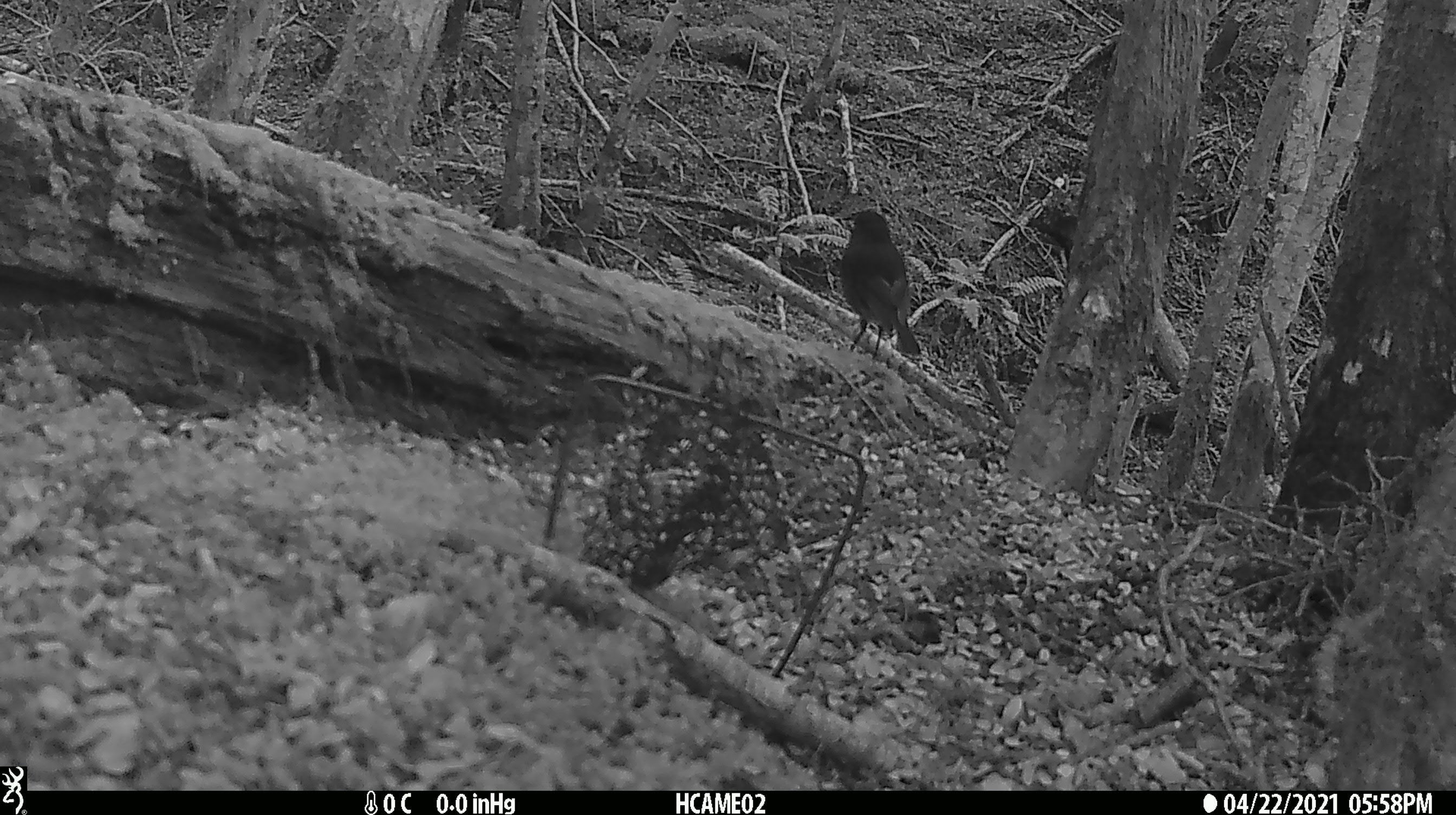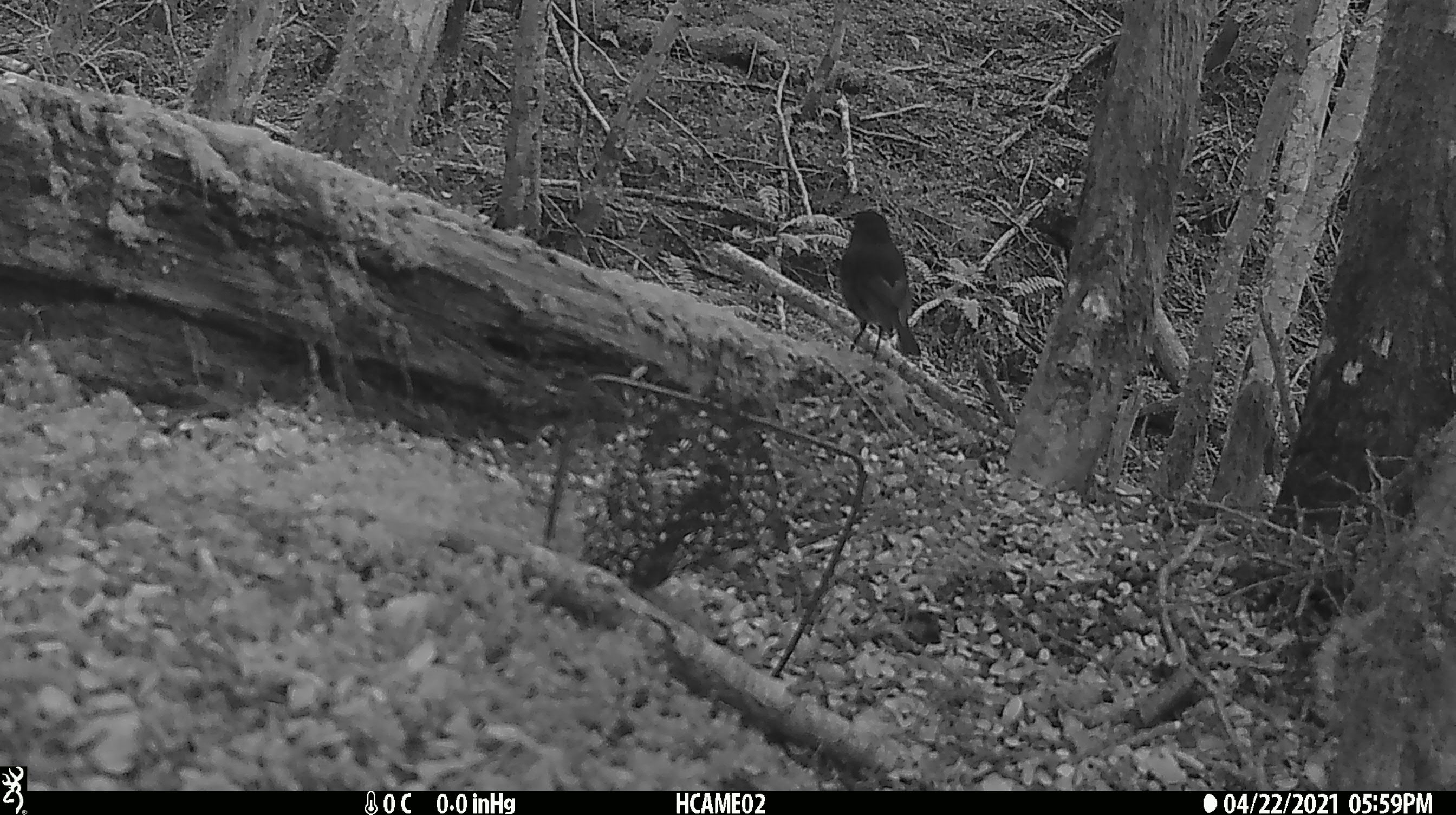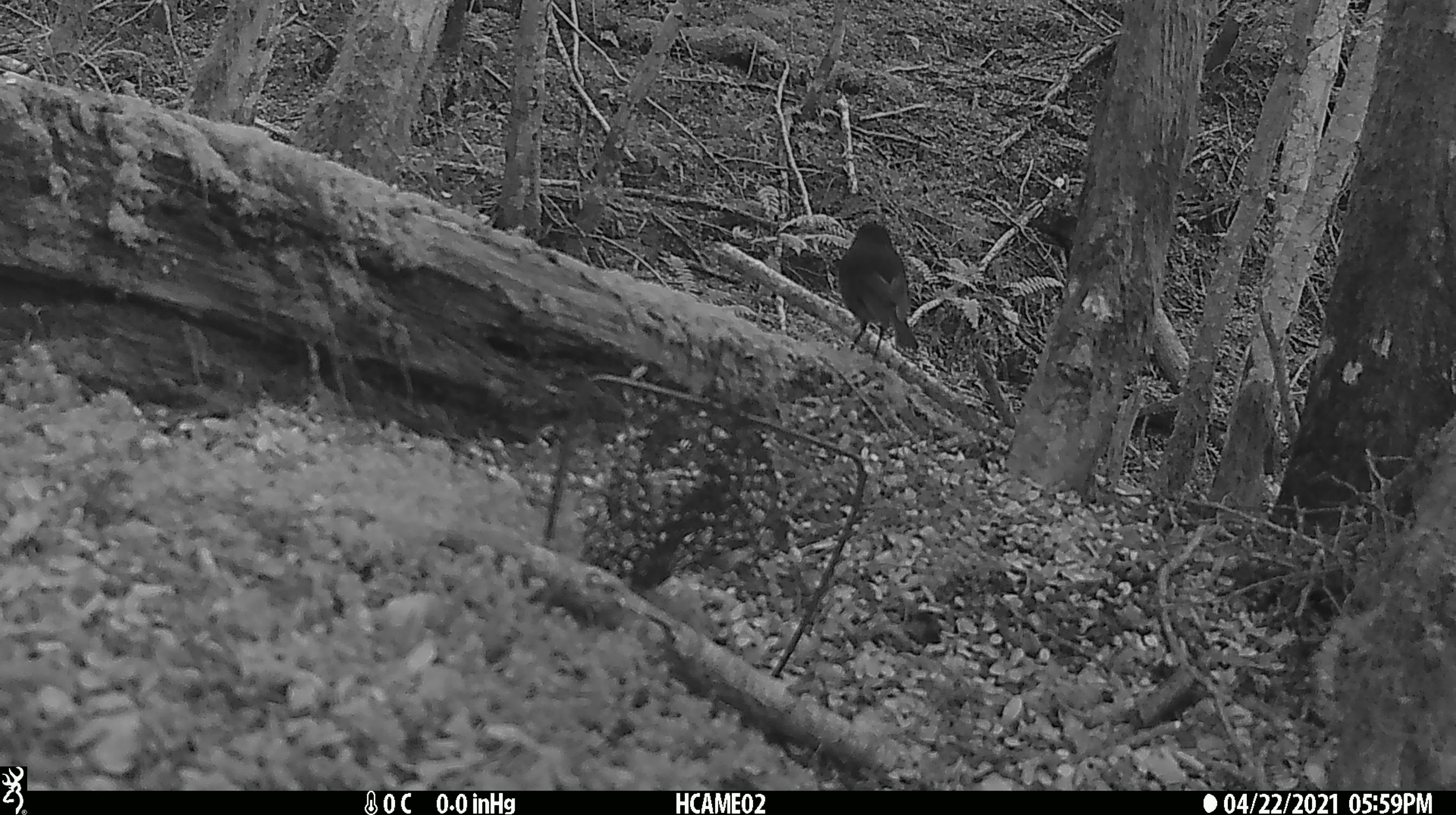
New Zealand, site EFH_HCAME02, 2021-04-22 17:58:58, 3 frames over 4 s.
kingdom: Animalia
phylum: Chordata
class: Aves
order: Passeriformes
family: Turdidae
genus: Turdus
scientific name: Turdus merula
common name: eurasian blackbird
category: blackbird